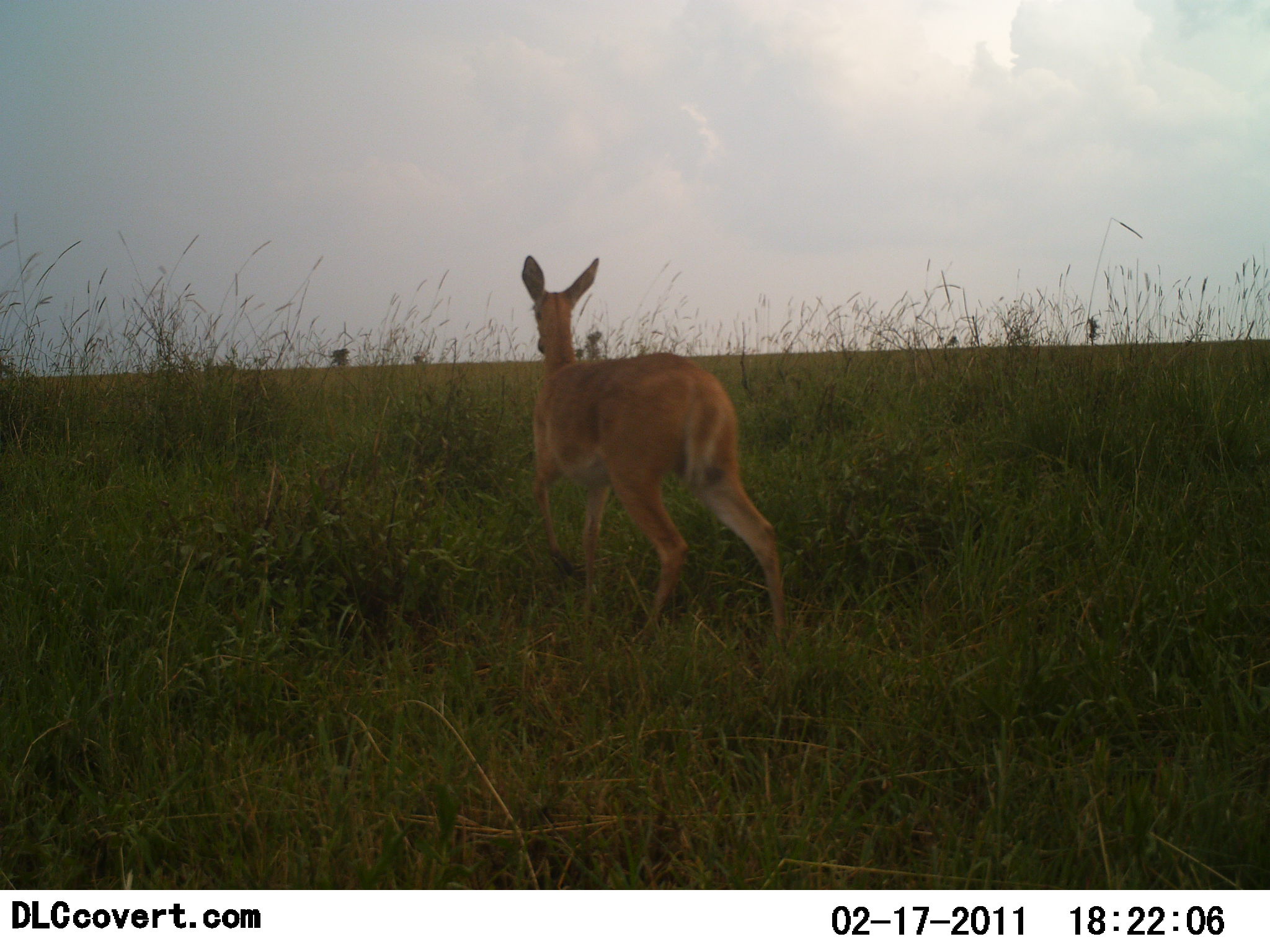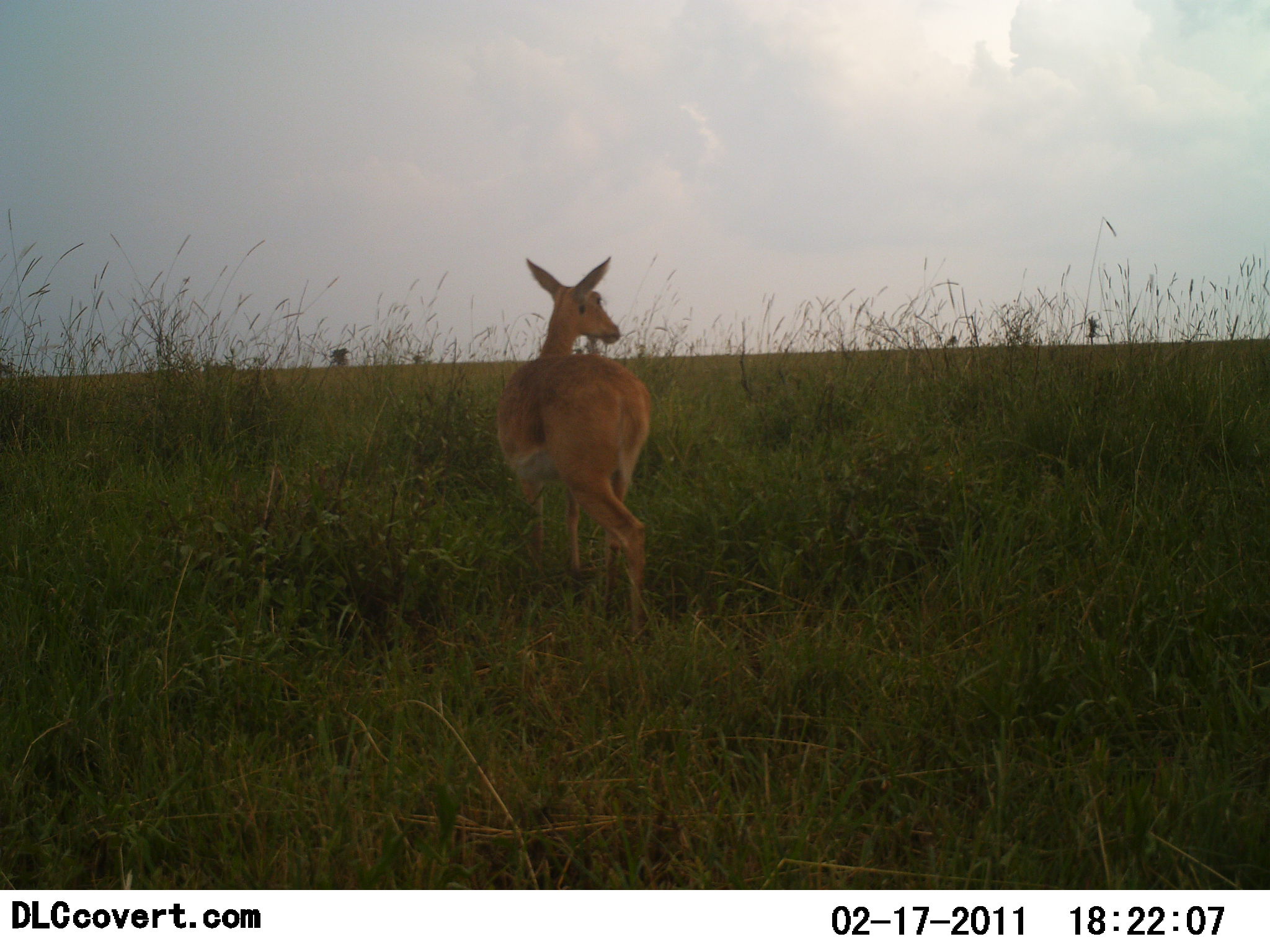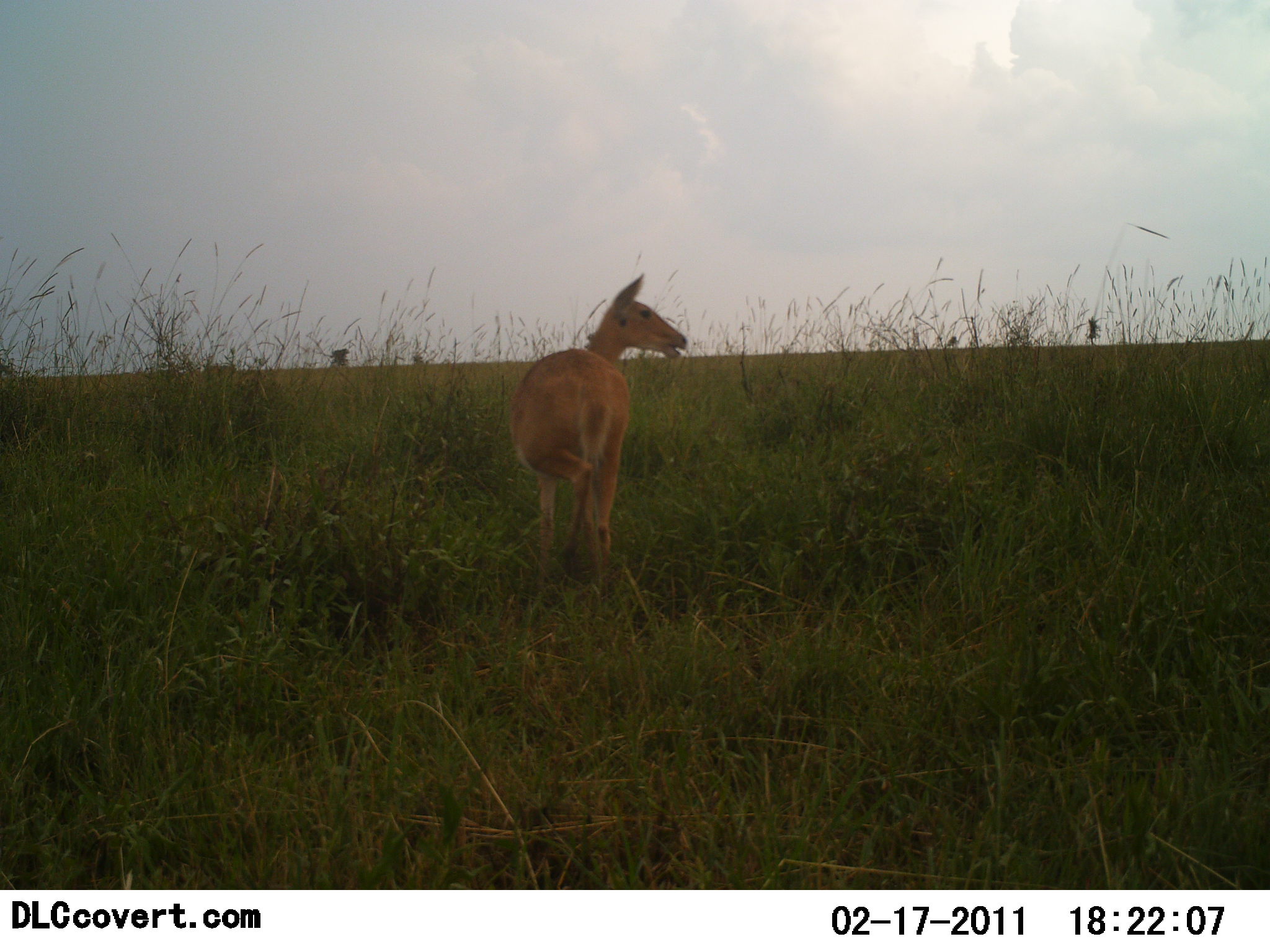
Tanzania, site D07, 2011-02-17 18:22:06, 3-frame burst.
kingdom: Animalia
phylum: Chordata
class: Mammalia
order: Artiodactyla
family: Bovidae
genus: Redunca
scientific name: Redunca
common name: reedbuck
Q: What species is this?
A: Reedbuck (Redunca).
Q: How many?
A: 1.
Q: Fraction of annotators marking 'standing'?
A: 0%.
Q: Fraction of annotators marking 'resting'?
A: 0%.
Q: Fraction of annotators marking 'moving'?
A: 100%.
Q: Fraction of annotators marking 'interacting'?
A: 0%.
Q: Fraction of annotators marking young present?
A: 0%.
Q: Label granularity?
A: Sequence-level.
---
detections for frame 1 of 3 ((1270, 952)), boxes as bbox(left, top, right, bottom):
animal: bbox(518, 248, 793, 653)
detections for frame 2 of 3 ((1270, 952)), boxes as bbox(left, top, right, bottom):
animal: bbox(494, 252, 656, 654)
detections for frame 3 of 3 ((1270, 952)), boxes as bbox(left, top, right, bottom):
animal: bbox(504, 271, 687, 603)